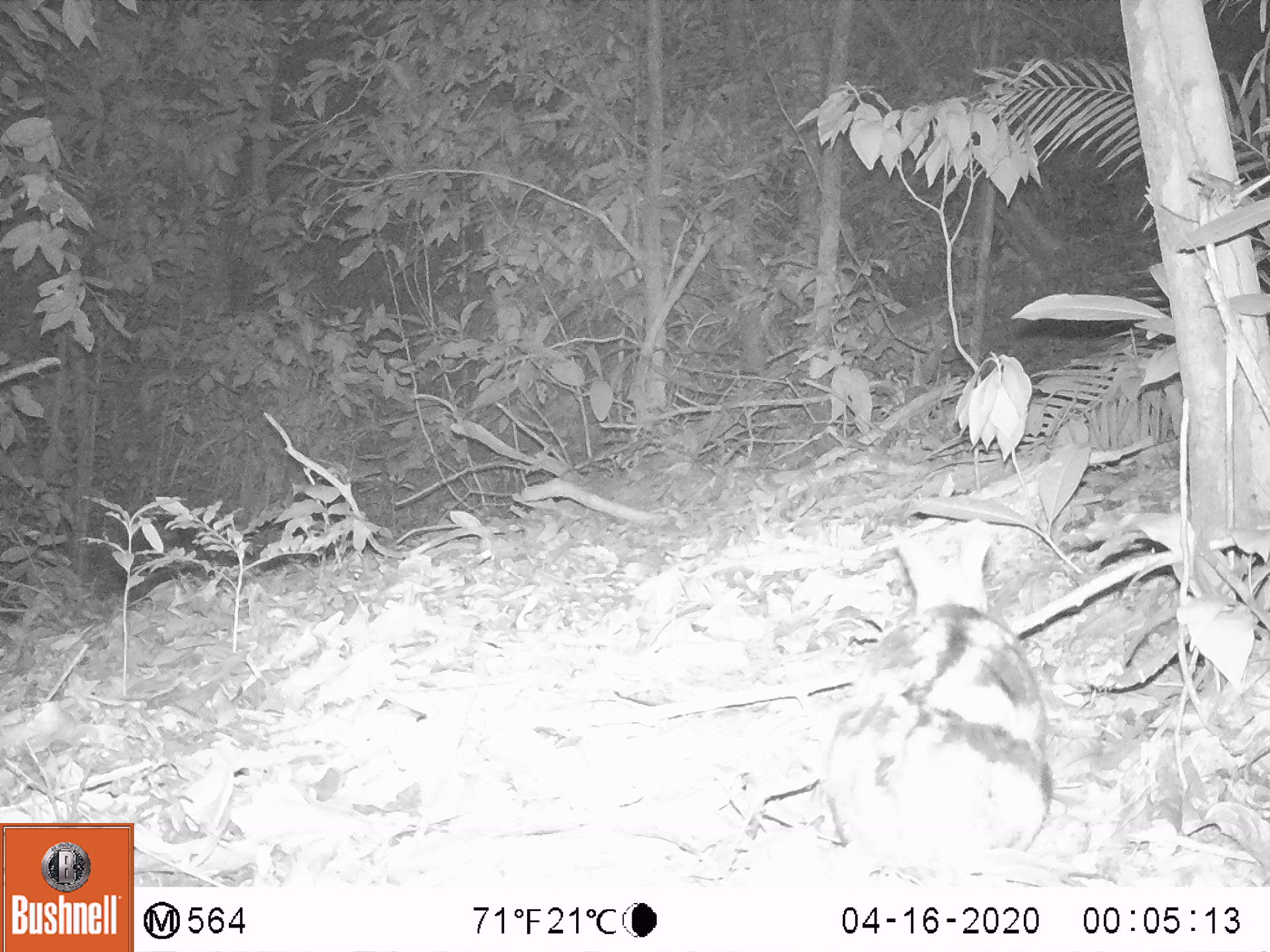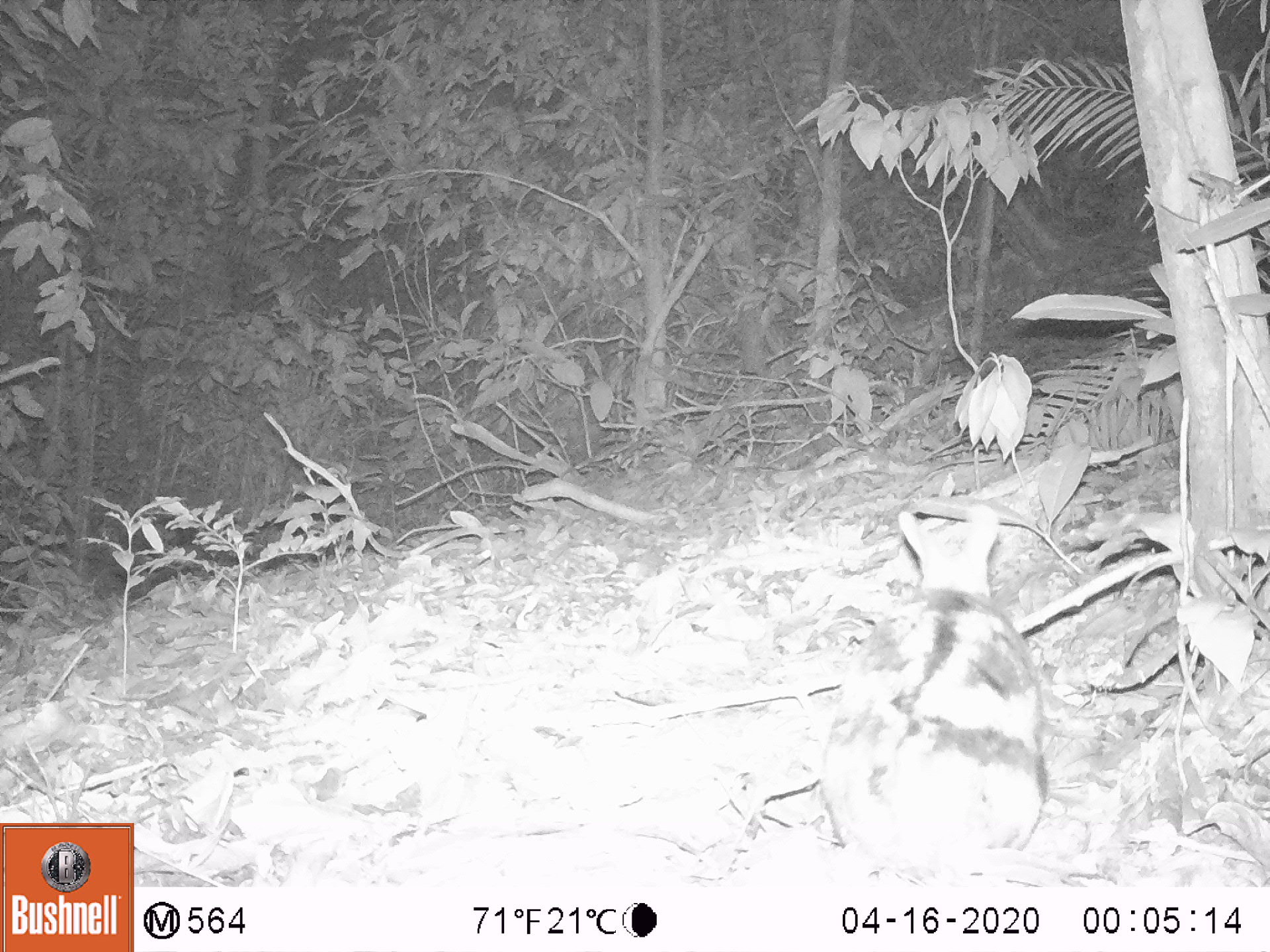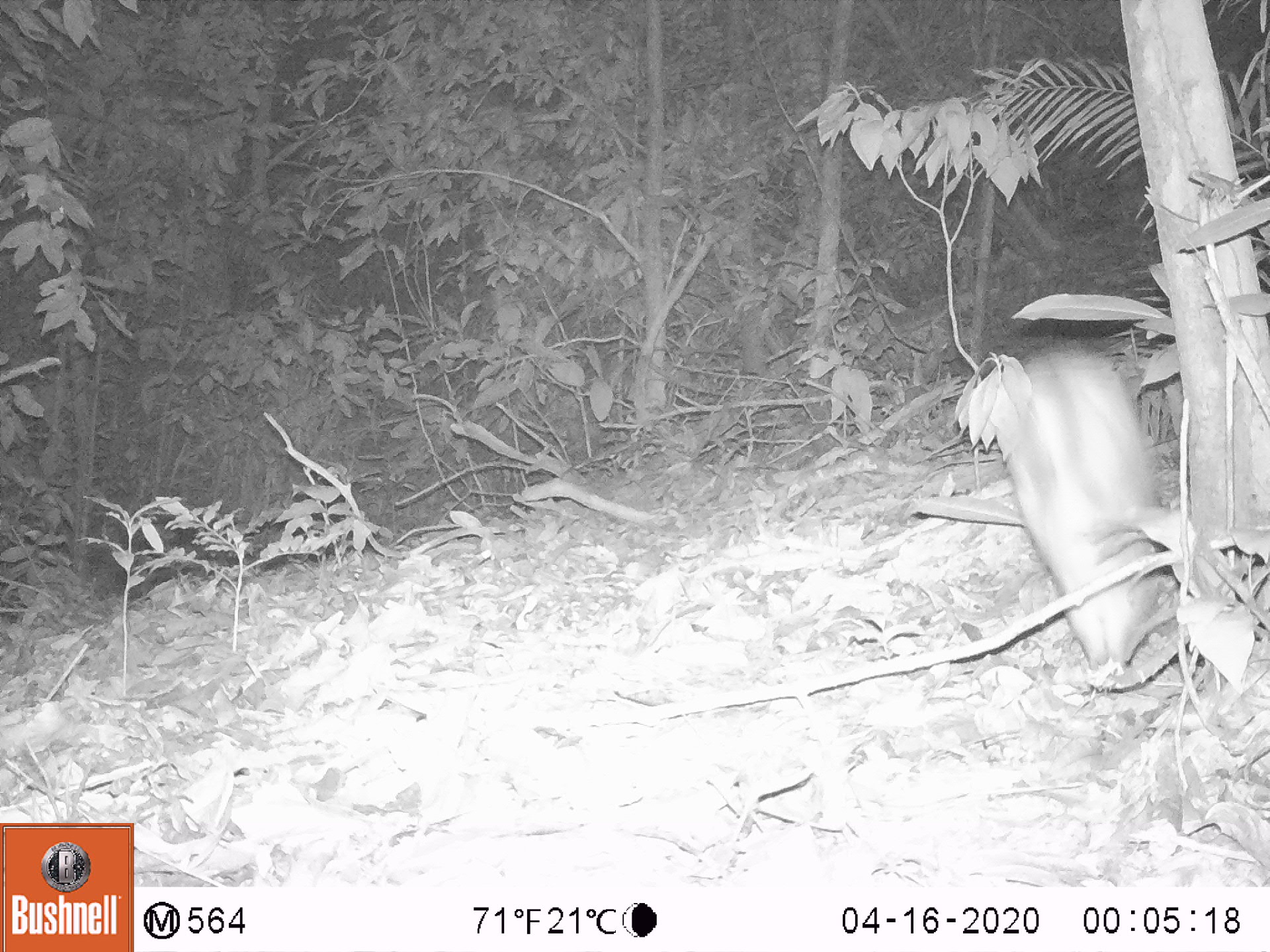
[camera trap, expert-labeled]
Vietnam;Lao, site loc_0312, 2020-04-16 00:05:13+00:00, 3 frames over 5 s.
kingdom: Animalia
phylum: Chordata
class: Mammalia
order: Lagomorpha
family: Leporidae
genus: Nesolagus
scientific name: Nesolagus timminsi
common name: annamite striped rabbit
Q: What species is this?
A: Annamite striped rabbit (Nesolagus timminsi).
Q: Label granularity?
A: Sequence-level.